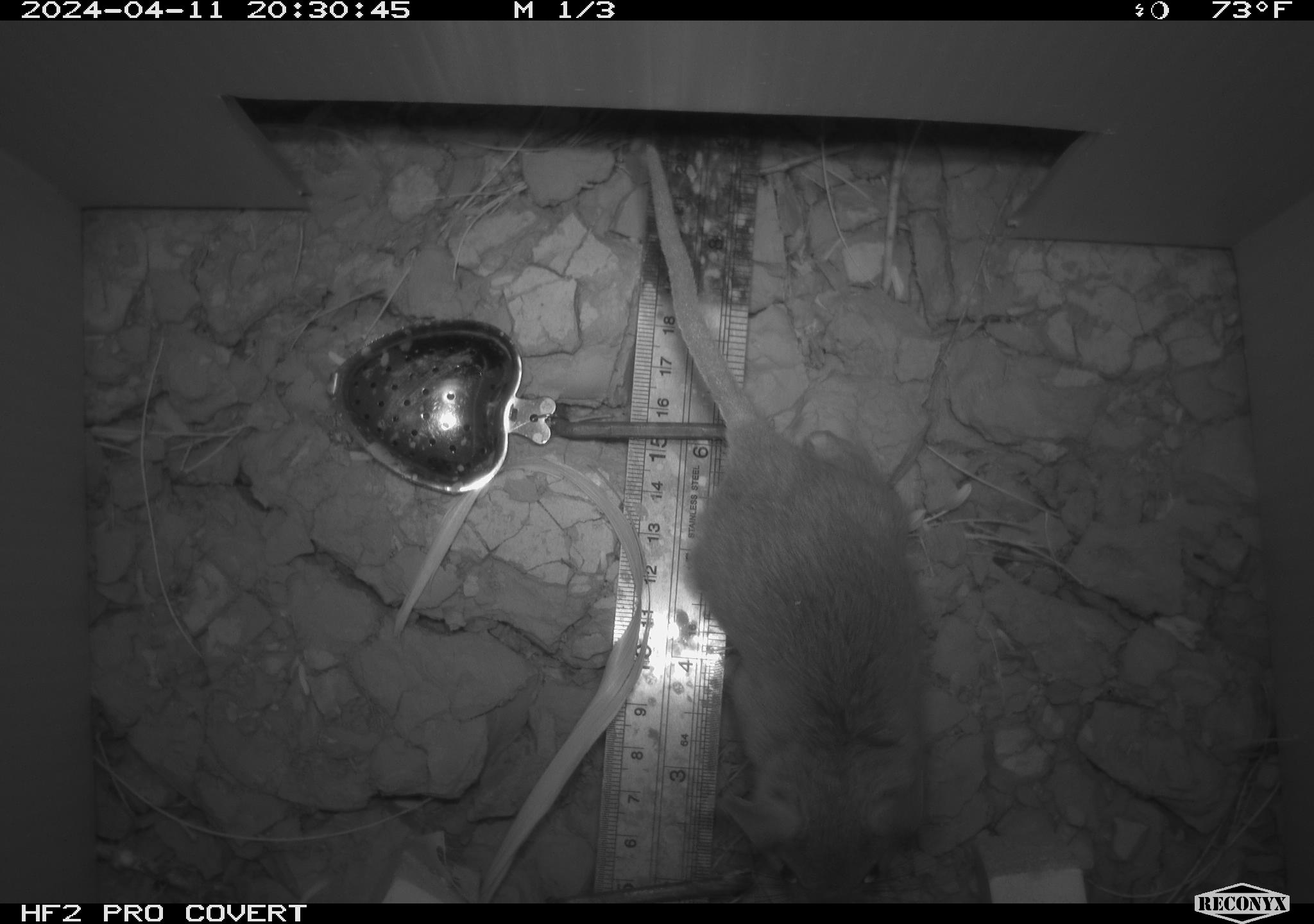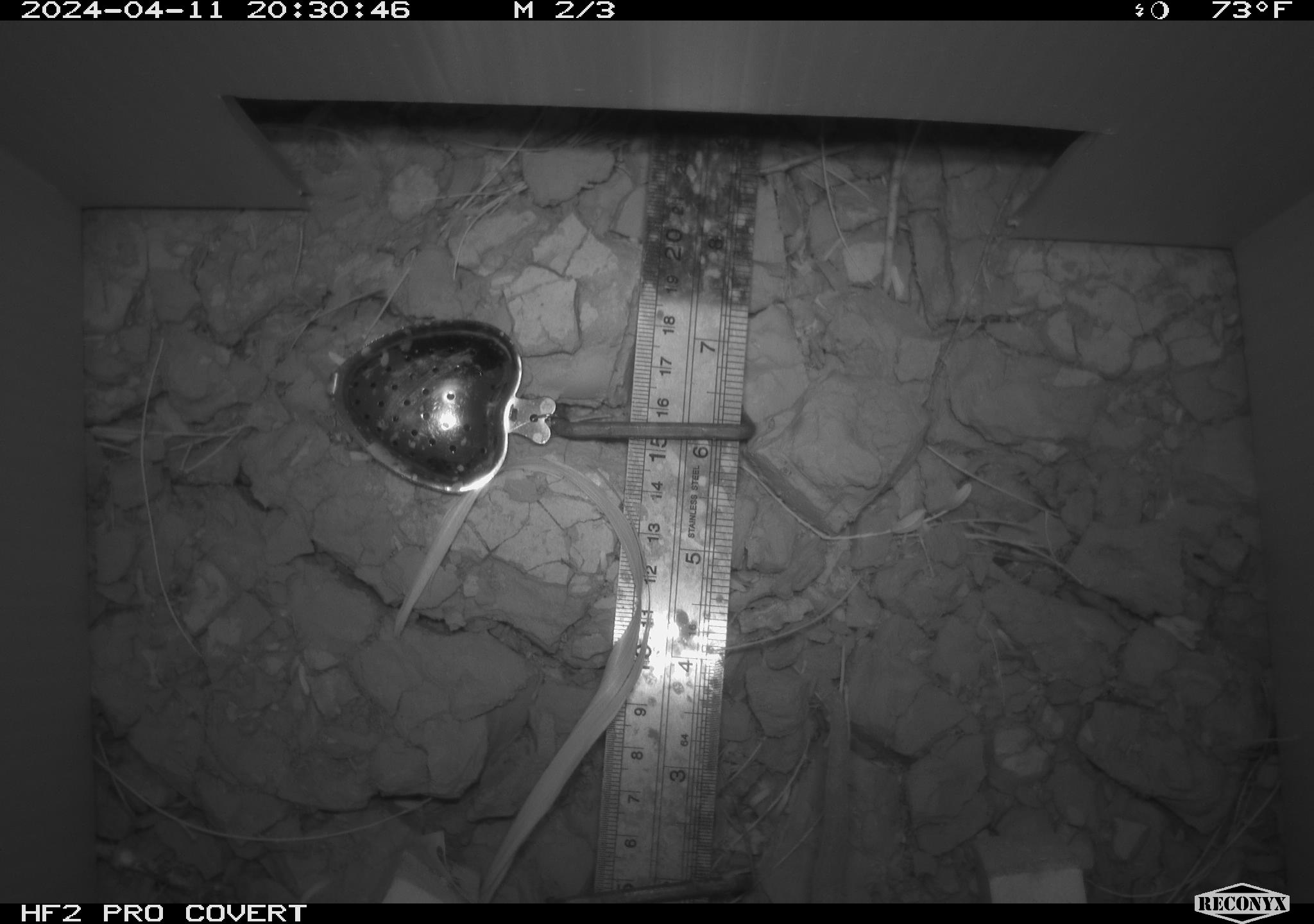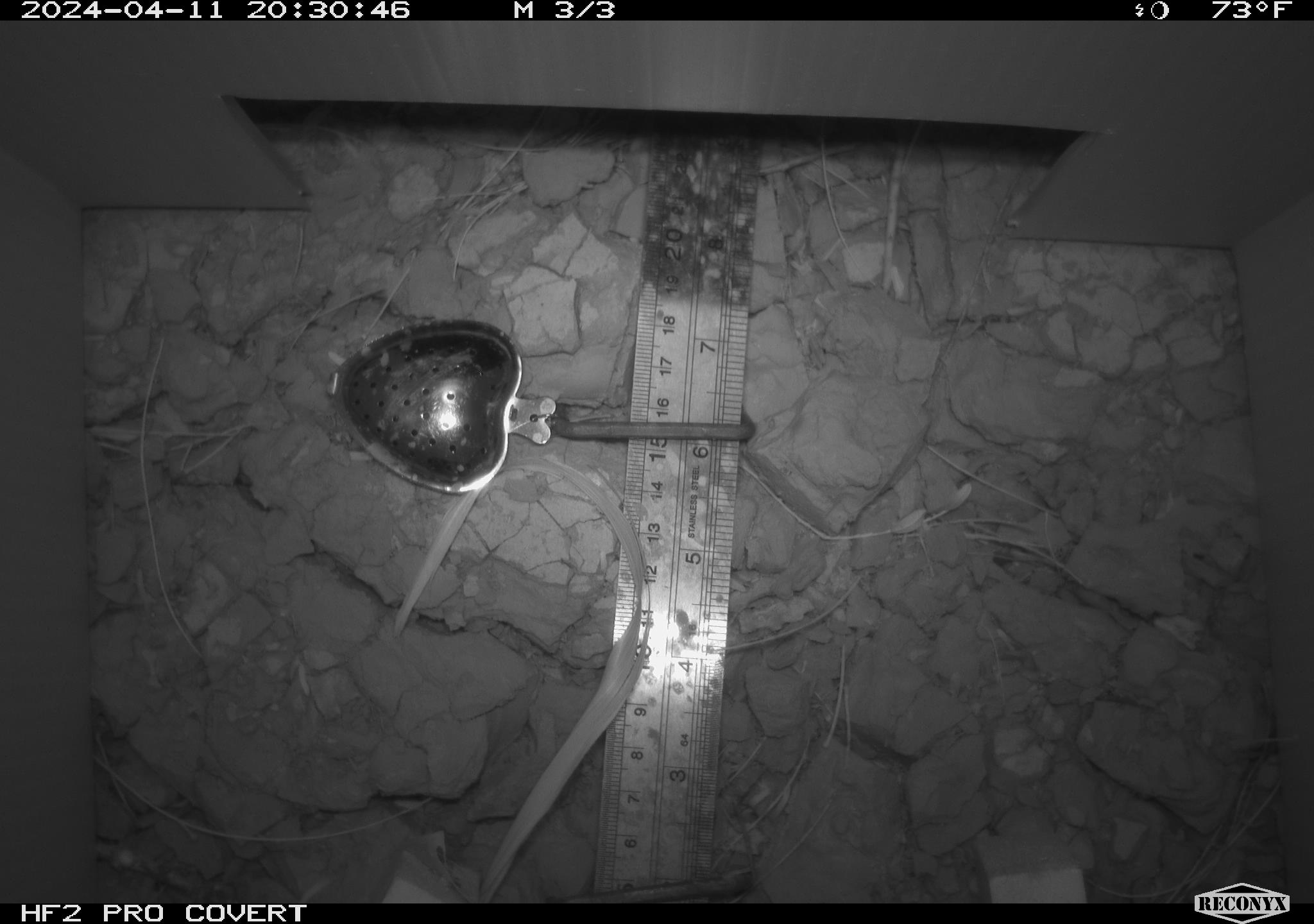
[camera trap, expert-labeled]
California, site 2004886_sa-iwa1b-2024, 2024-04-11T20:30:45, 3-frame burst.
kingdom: Animalia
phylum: Chordata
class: Mammalia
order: Rodentia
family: Cricetidae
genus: Neotoma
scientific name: Neotoma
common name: pack rat or woodrat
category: neotoma species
Neotoma species (pack rat or woodrat) (Neotoma).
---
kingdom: Animalia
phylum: Chordata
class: Mammalia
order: Rodentia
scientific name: Rodentia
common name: mouse species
Mouse species (Rodentia).